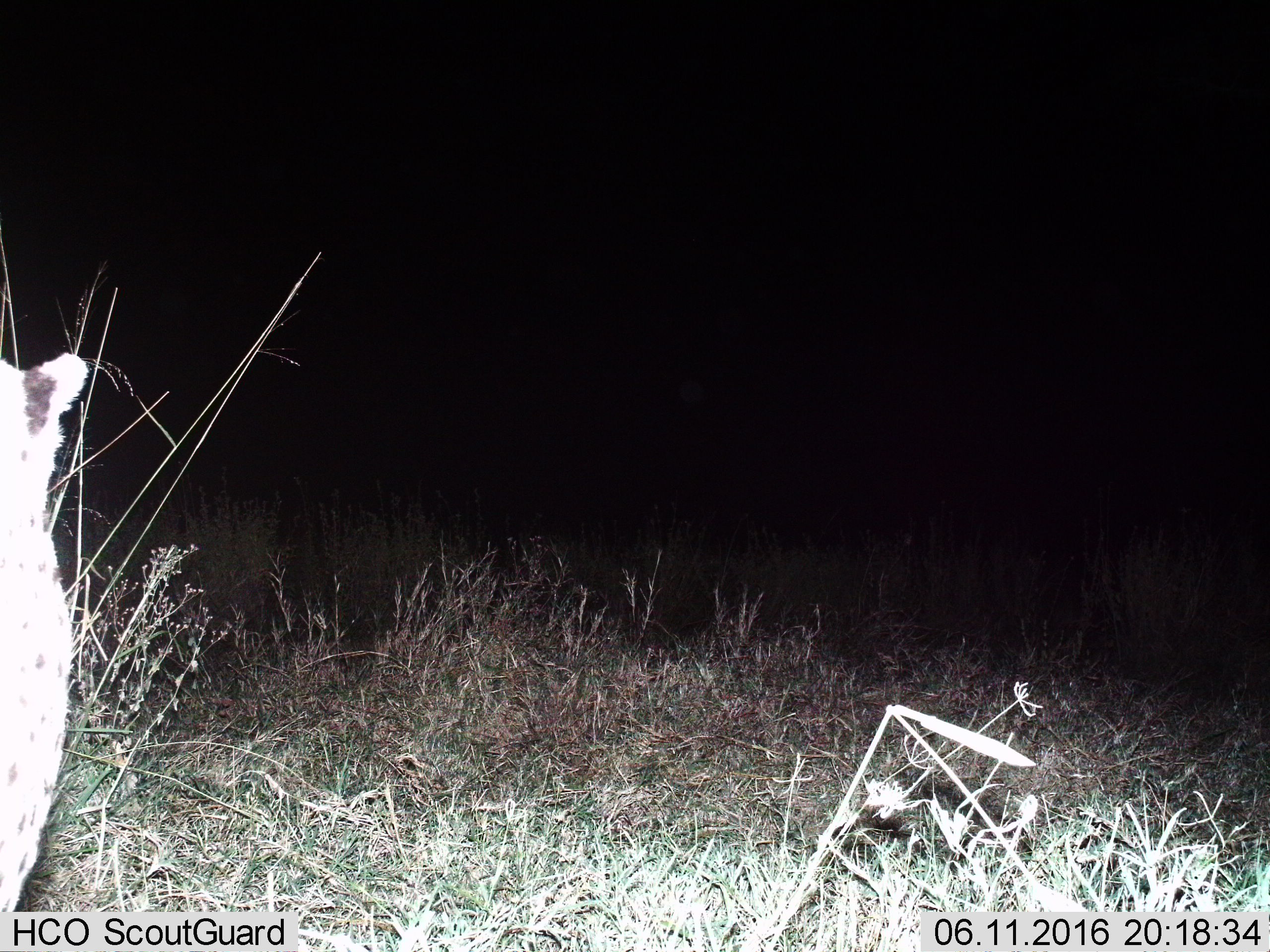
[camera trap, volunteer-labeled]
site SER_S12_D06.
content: unidentified animal